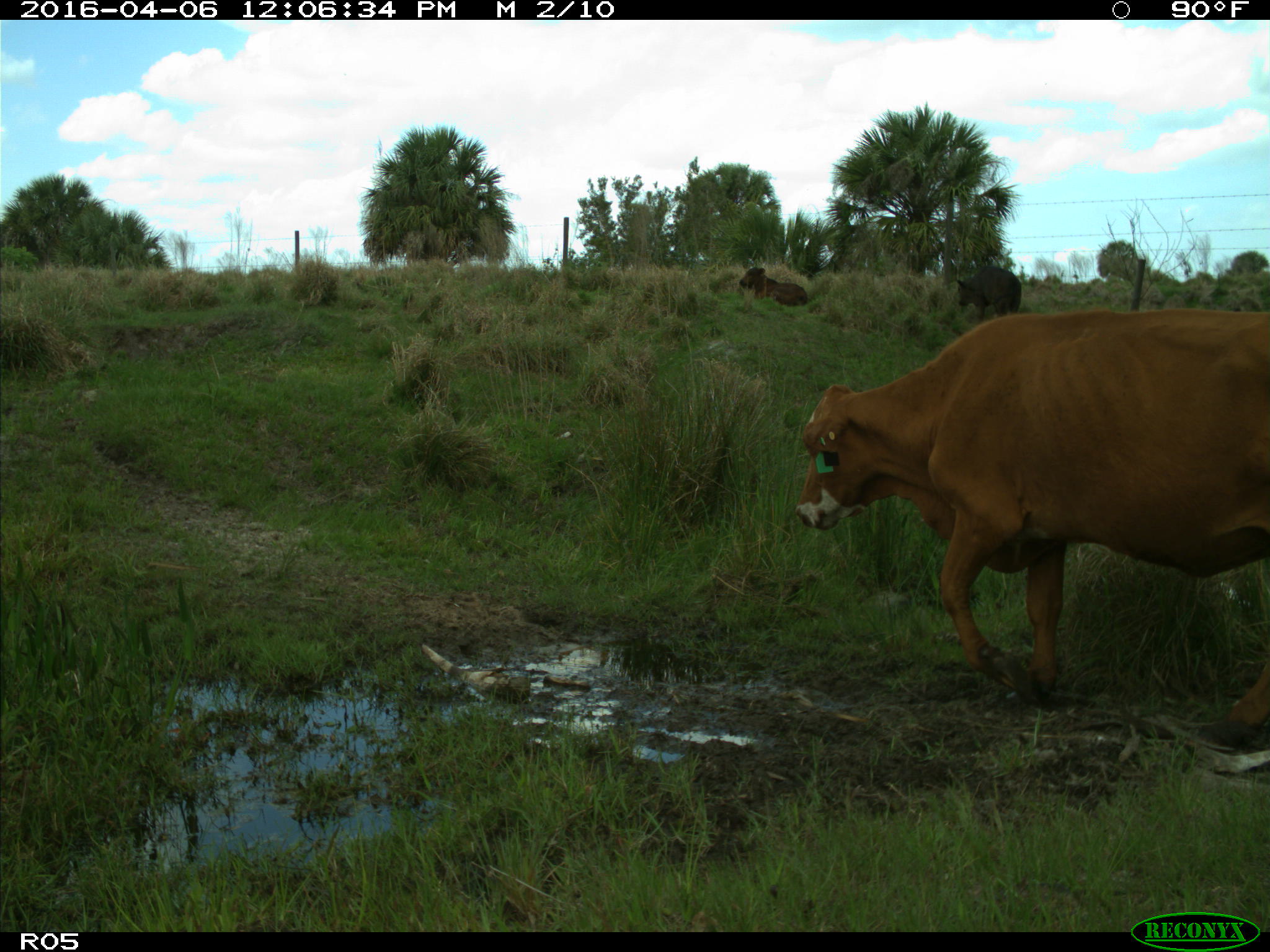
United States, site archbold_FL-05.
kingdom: Animalia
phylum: Chordata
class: Mammalia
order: Artiodactyla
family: Bovidae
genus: Bos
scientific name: Bos taurus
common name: domestic cow